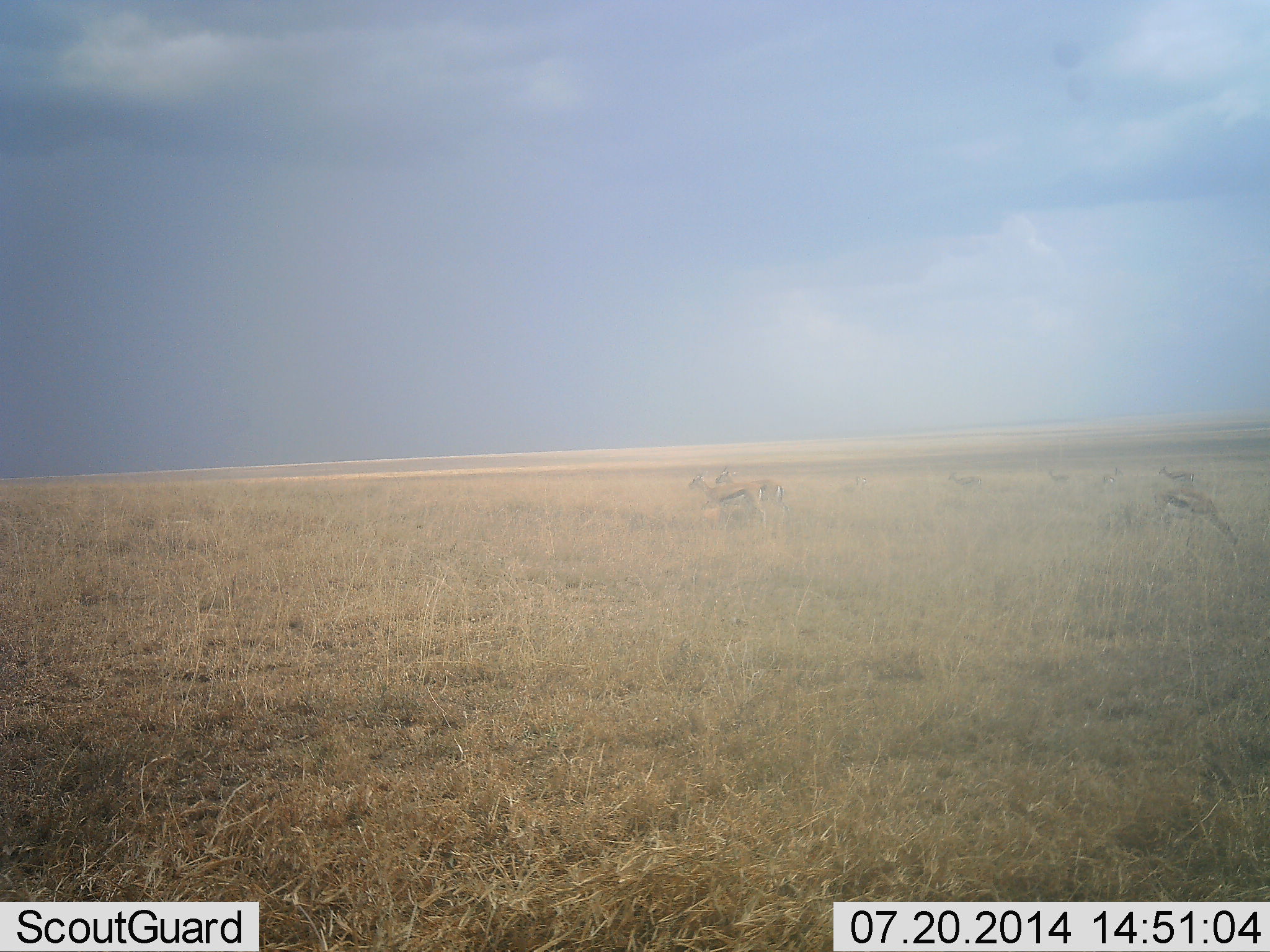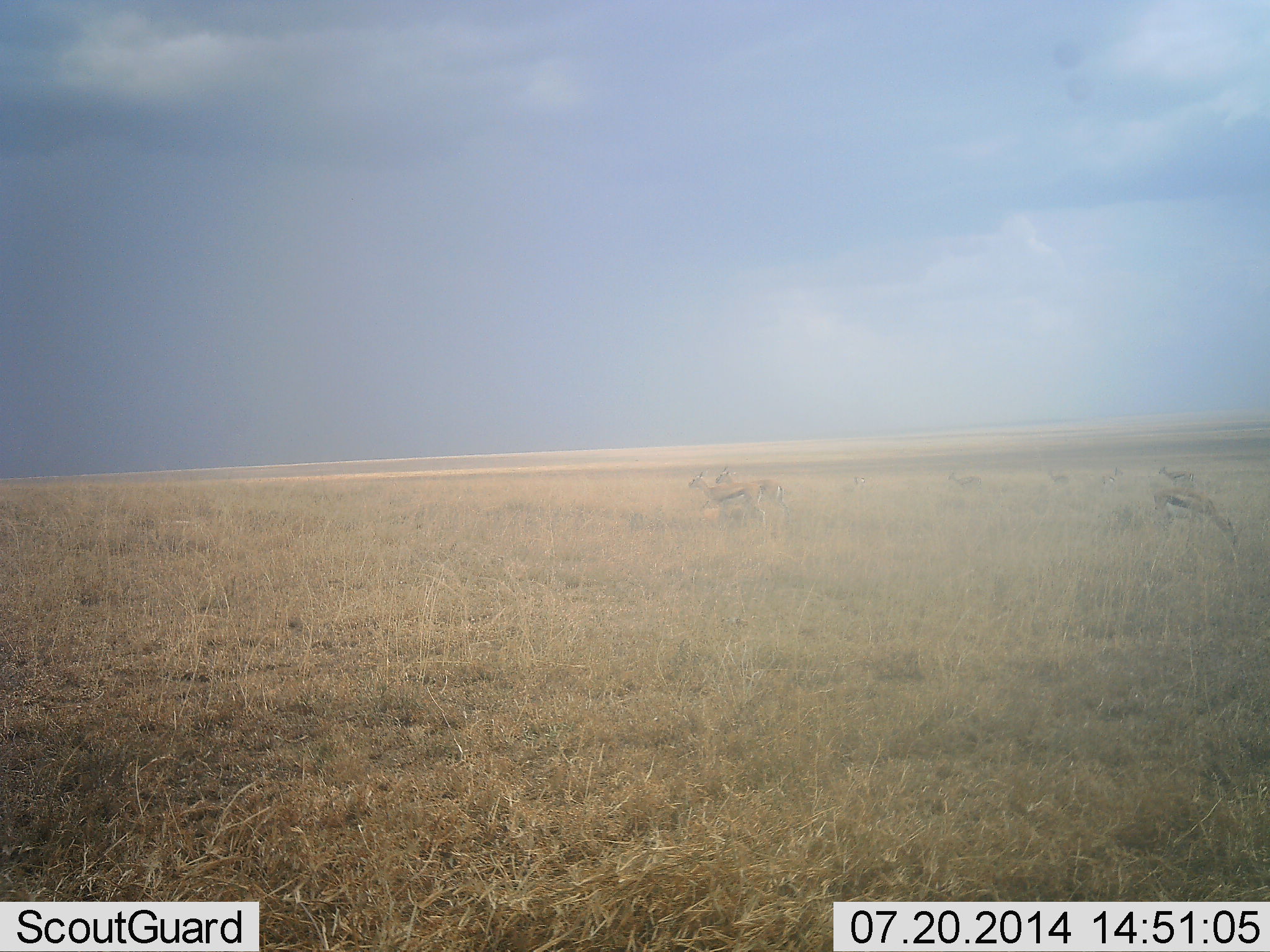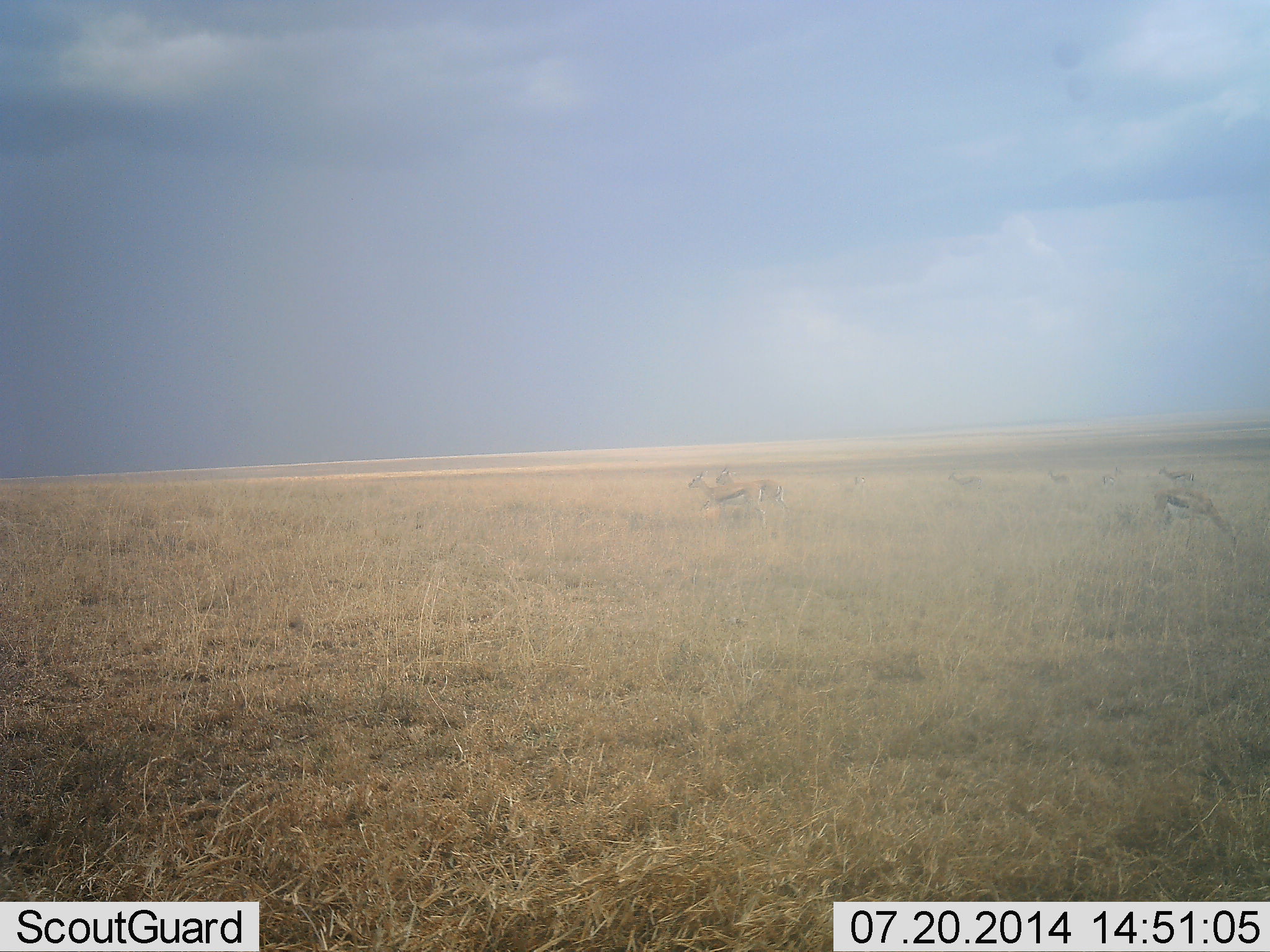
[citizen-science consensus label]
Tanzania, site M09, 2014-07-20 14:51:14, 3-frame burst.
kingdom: Animalia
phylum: Chordata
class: Mammalia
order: Artiodactyla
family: Bovidae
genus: Eudorcas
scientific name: Eudorcas thomsonii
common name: thomson's gazelle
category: gazellethomsons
Gazellethomsons (thomson's gazelle) (Eudorcas thomsonii), count 5. Behavior (volunteer vote fractions): standing 90%, resting 0%, moving 10%, interacting 0%. Young present (vote fraction): 0%. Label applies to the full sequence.